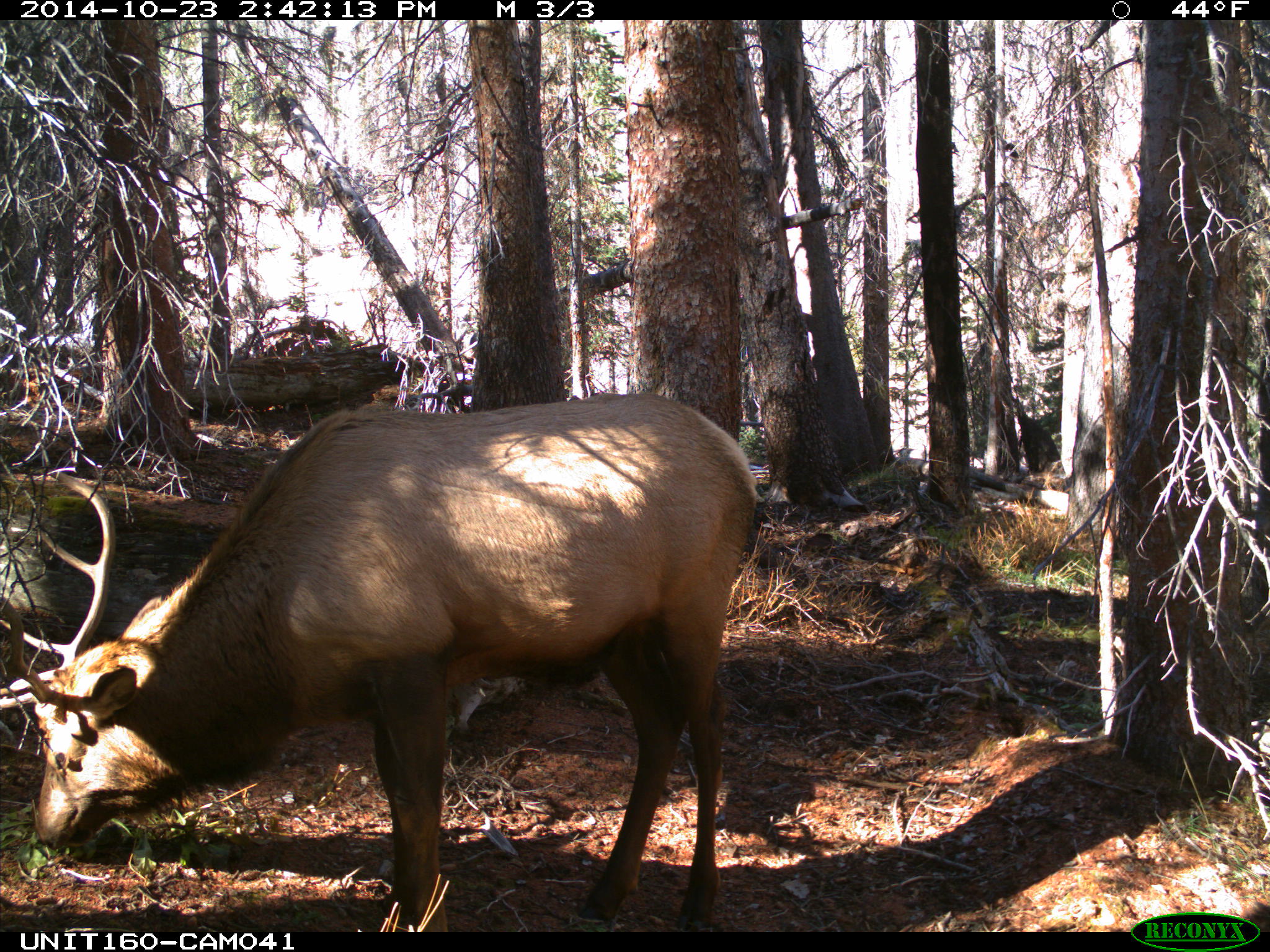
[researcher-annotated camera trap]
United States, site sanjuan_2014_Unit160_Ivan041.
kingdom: Animalia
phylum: Chordata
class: Mammalia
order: Artiodactyla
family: Cervidae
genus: Cervus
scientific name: Cervus elaphus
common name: red deer